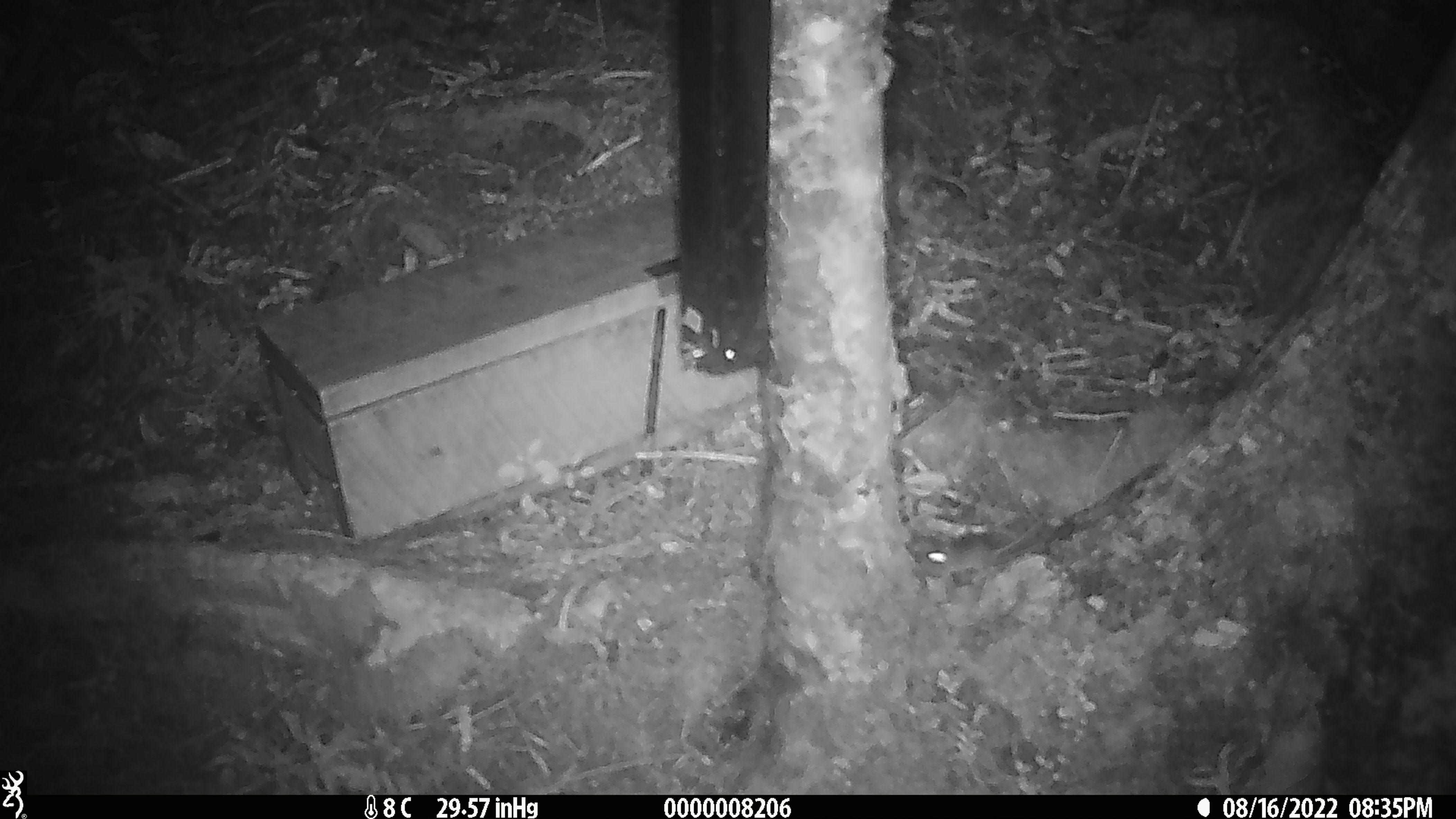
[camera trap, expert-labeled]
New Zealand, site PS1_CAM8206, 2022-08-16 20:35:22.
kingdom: Animalia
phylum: Chordata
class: Mammalia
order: Rodentia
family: Muridae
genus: Mus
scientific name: Mus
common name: mouse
Mouse (Mus).